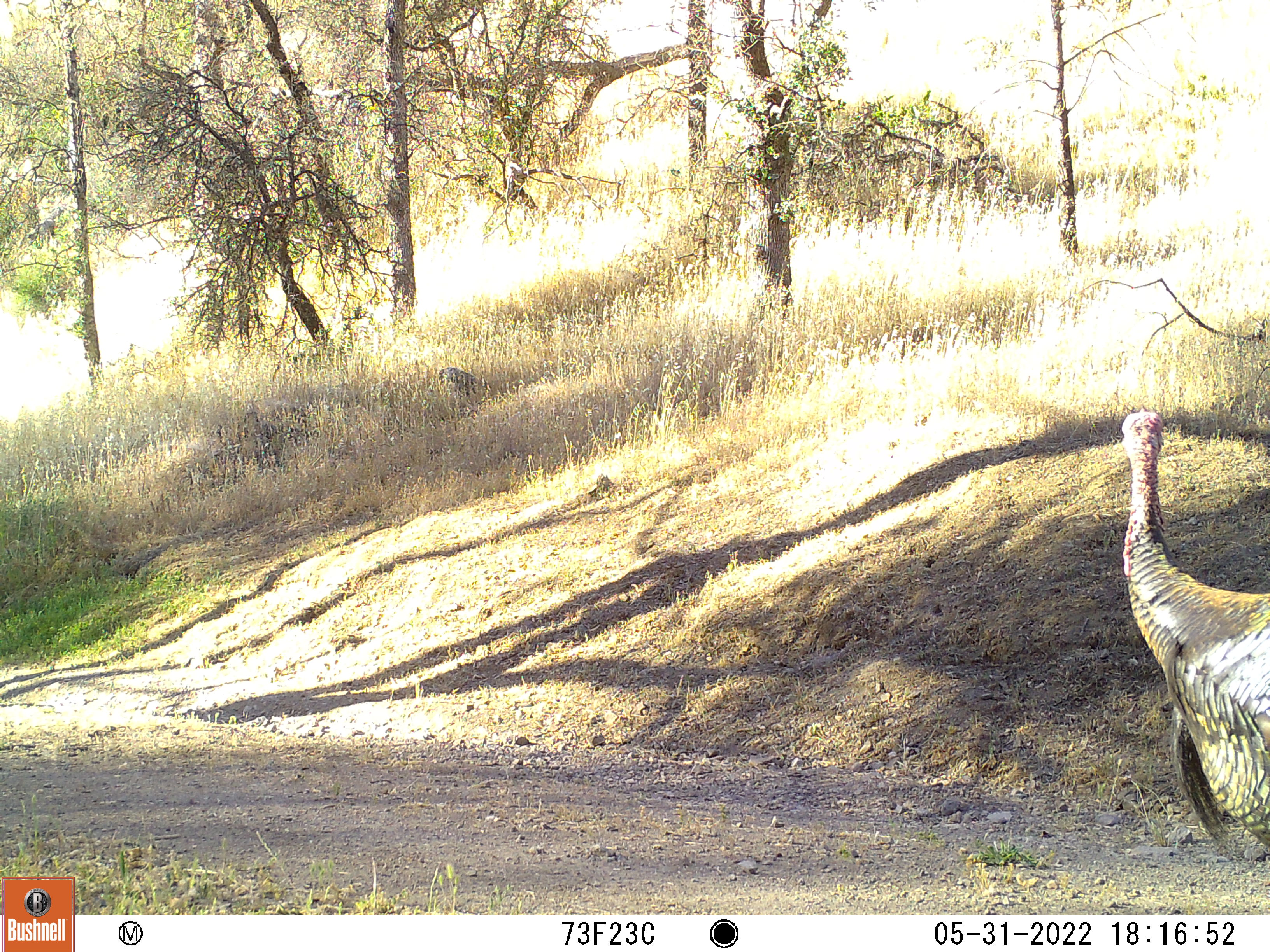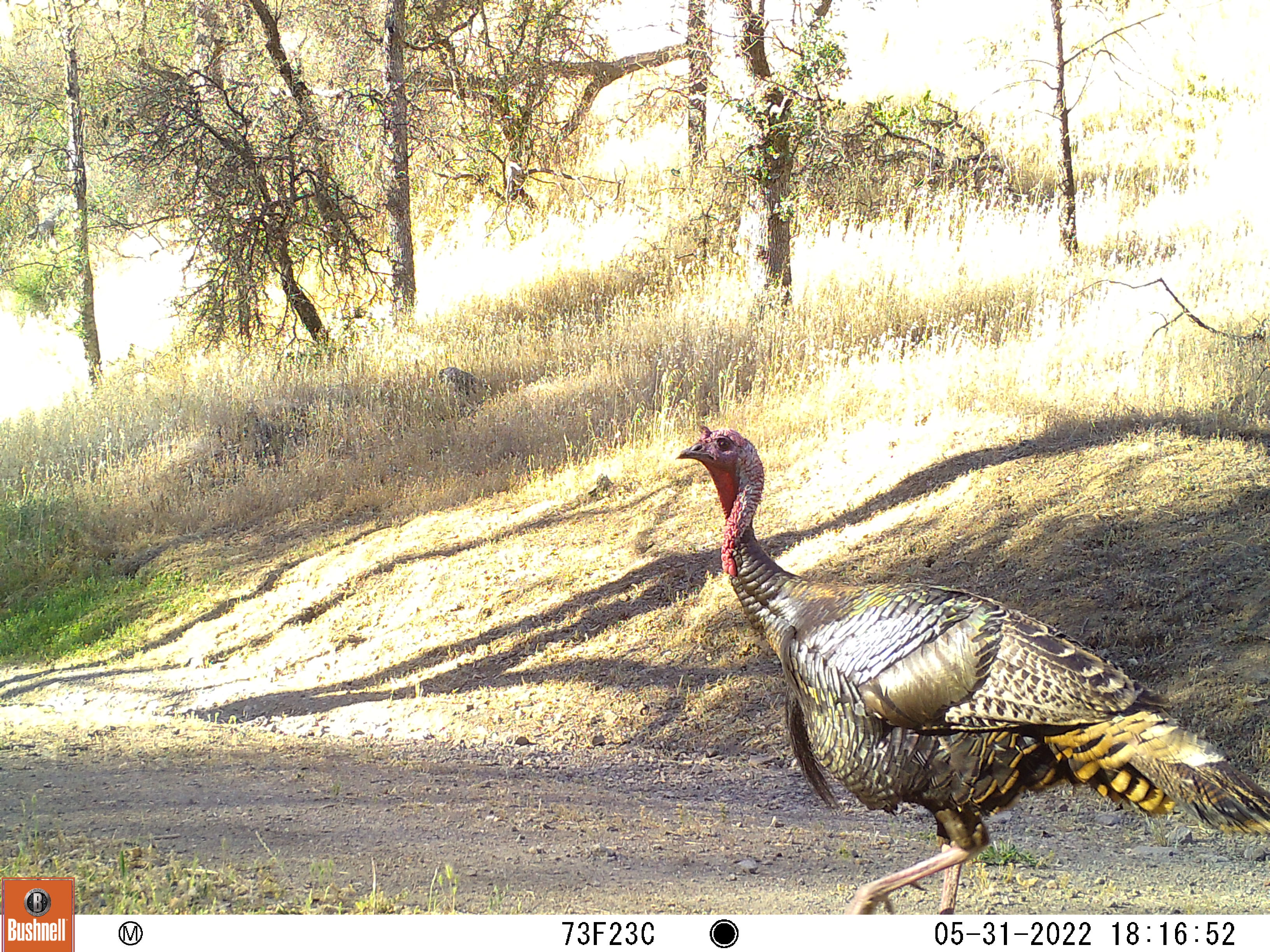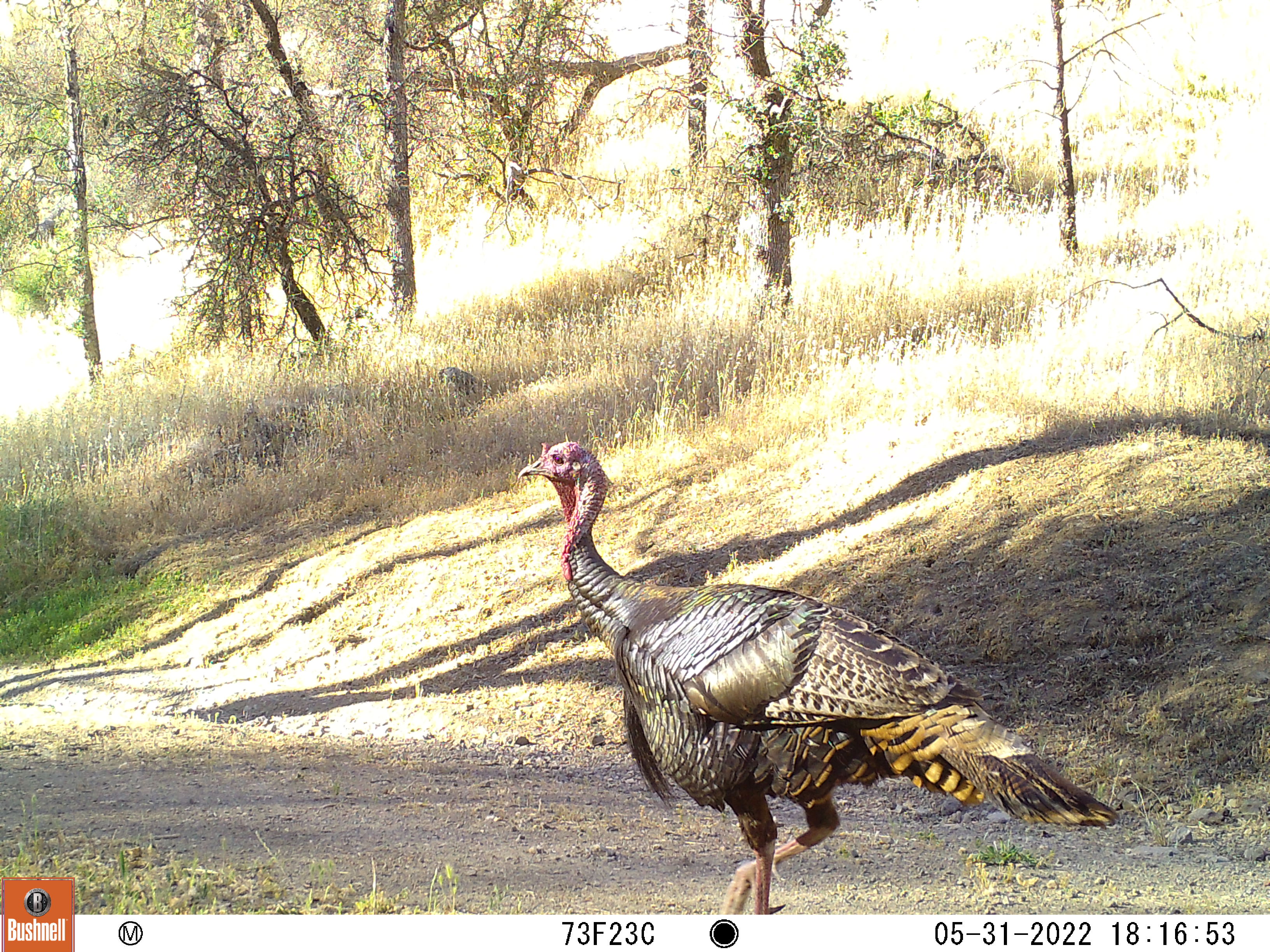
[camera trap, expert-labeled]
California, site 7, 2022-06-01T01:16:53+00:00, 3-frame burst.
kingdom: Animalia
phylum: Chordata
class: Aves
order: Galliformes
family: Phasianidae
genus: Meleagris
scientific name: Meleagris gallopavo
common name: turkey